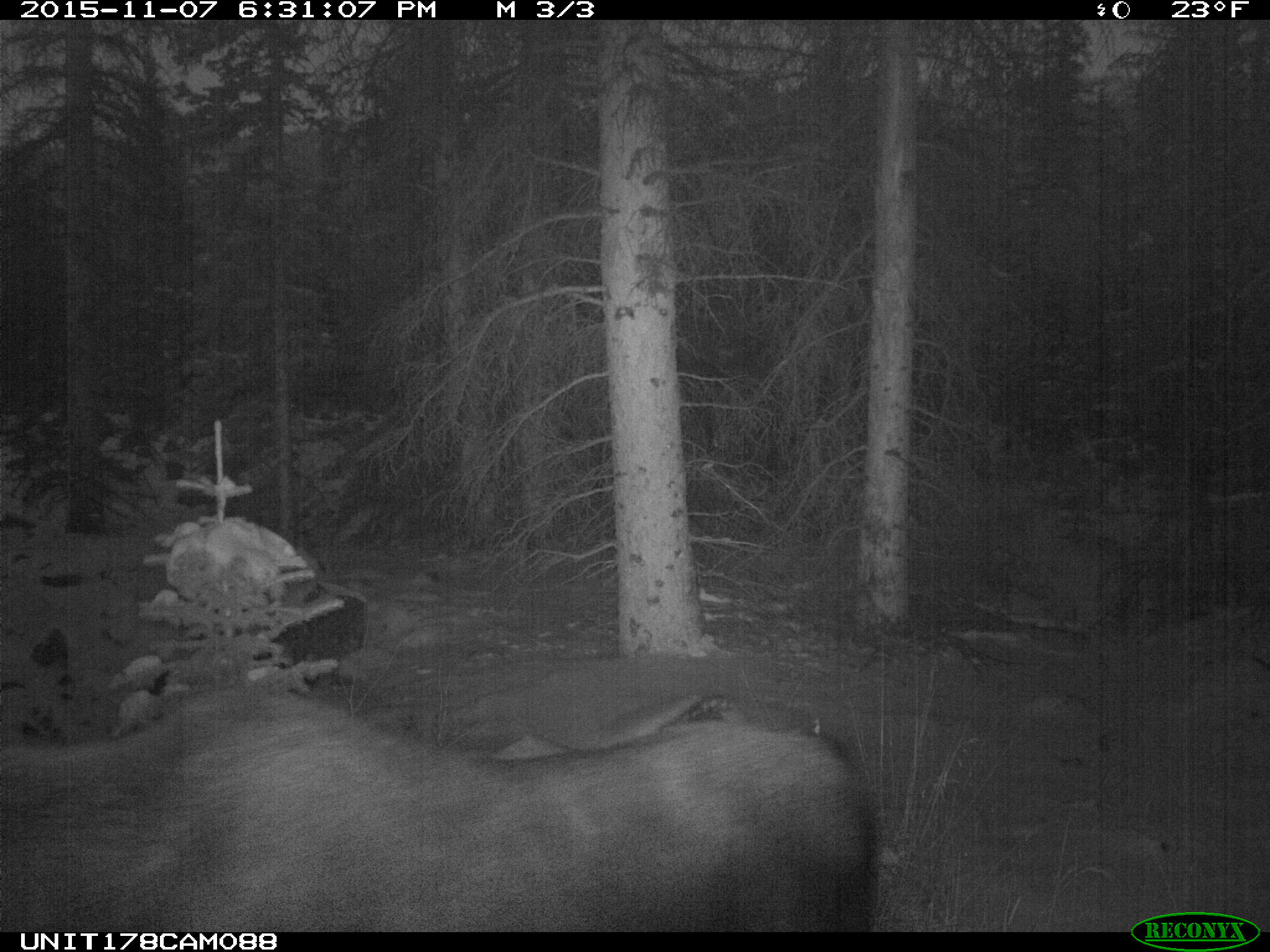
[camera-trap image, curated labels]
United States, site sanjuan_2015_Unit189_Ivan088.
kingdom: Animalia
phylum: Chordata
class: Mammalia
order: Artiodactyla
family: Cervidae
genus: Alces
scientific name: Alces alces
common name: moose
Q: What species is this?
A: Alces alces (moose).